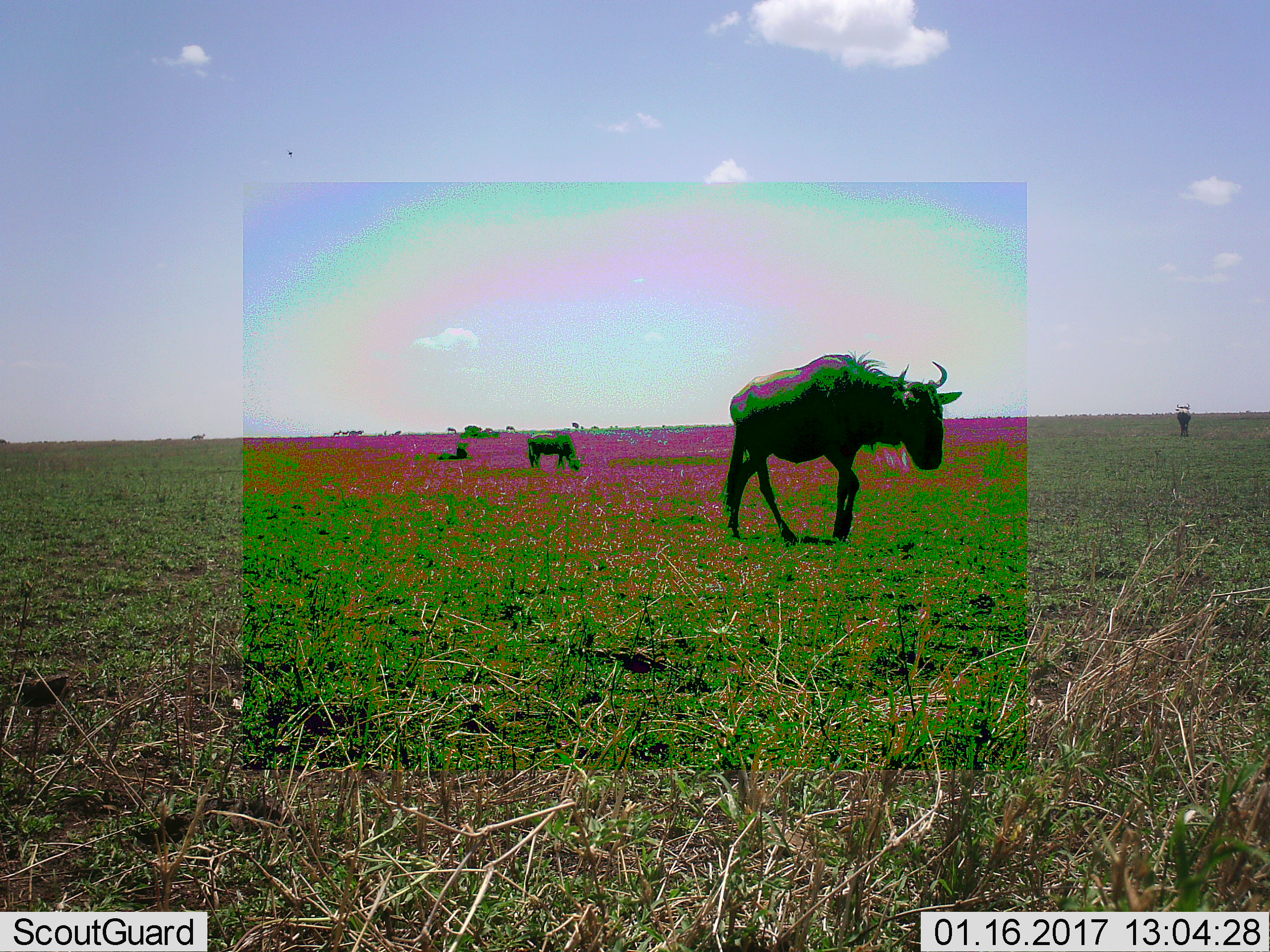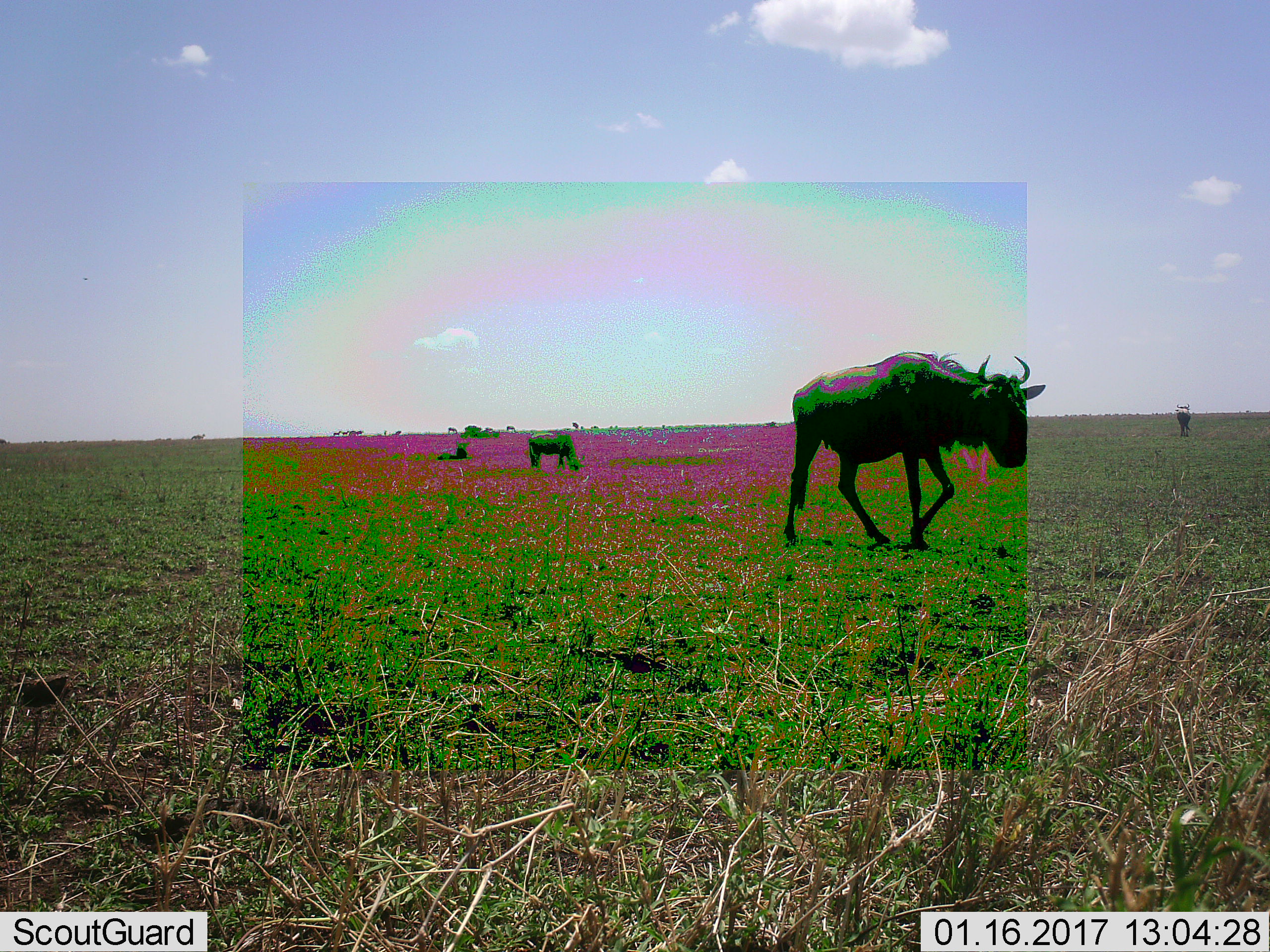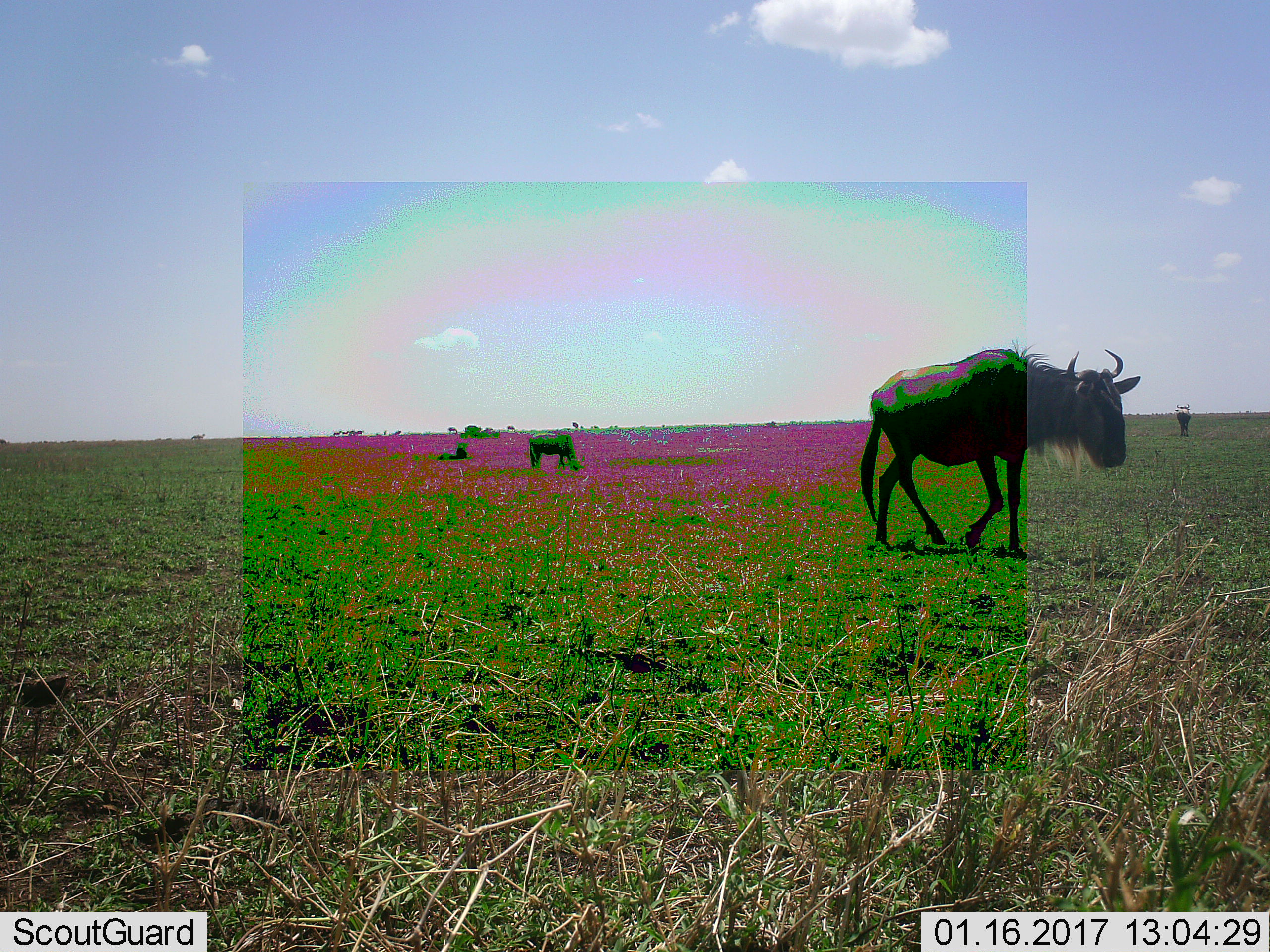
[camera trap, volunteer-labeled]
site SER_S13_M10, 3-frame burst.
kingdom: Animalia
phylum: Chordata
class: Mammalia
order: Artiodactyla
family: Bovidae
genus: Connochaetes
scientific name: Connochaetes taurinus taurinus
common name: blue wildebeest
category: wildebeestblue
Wildebeestblue (blue wildebeest) (Connochaetes taurinus taurinus), count 4. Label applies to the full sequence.